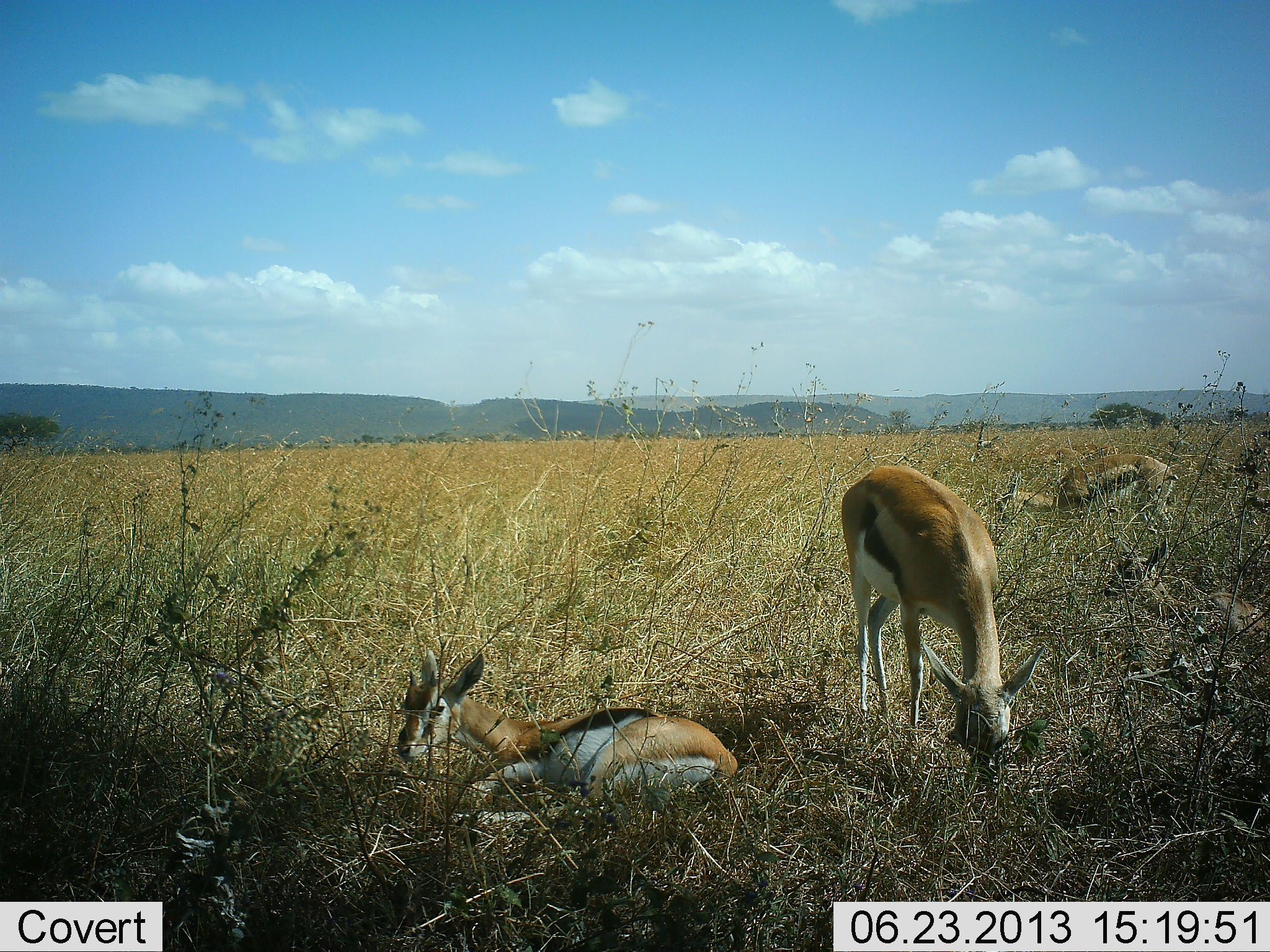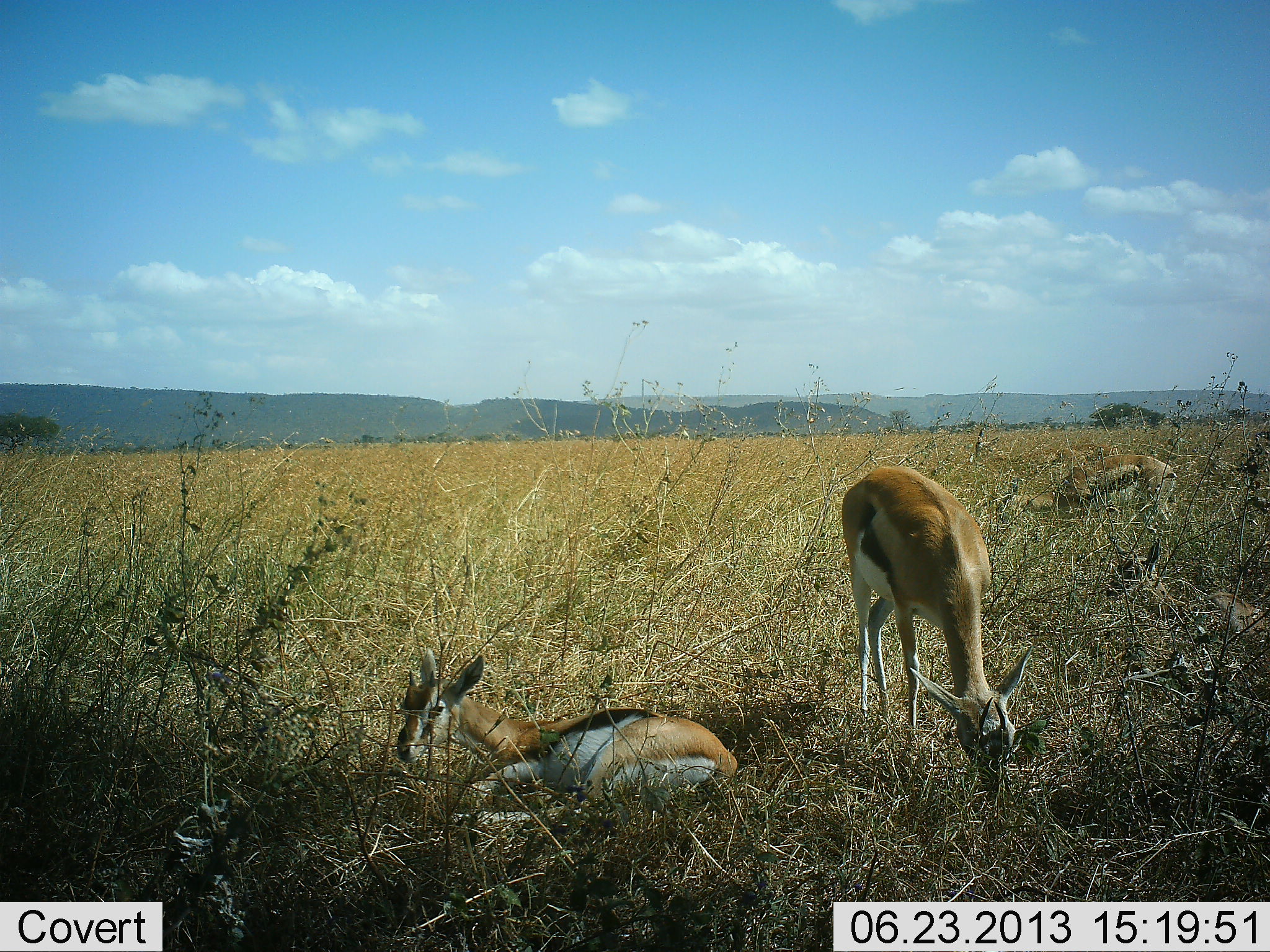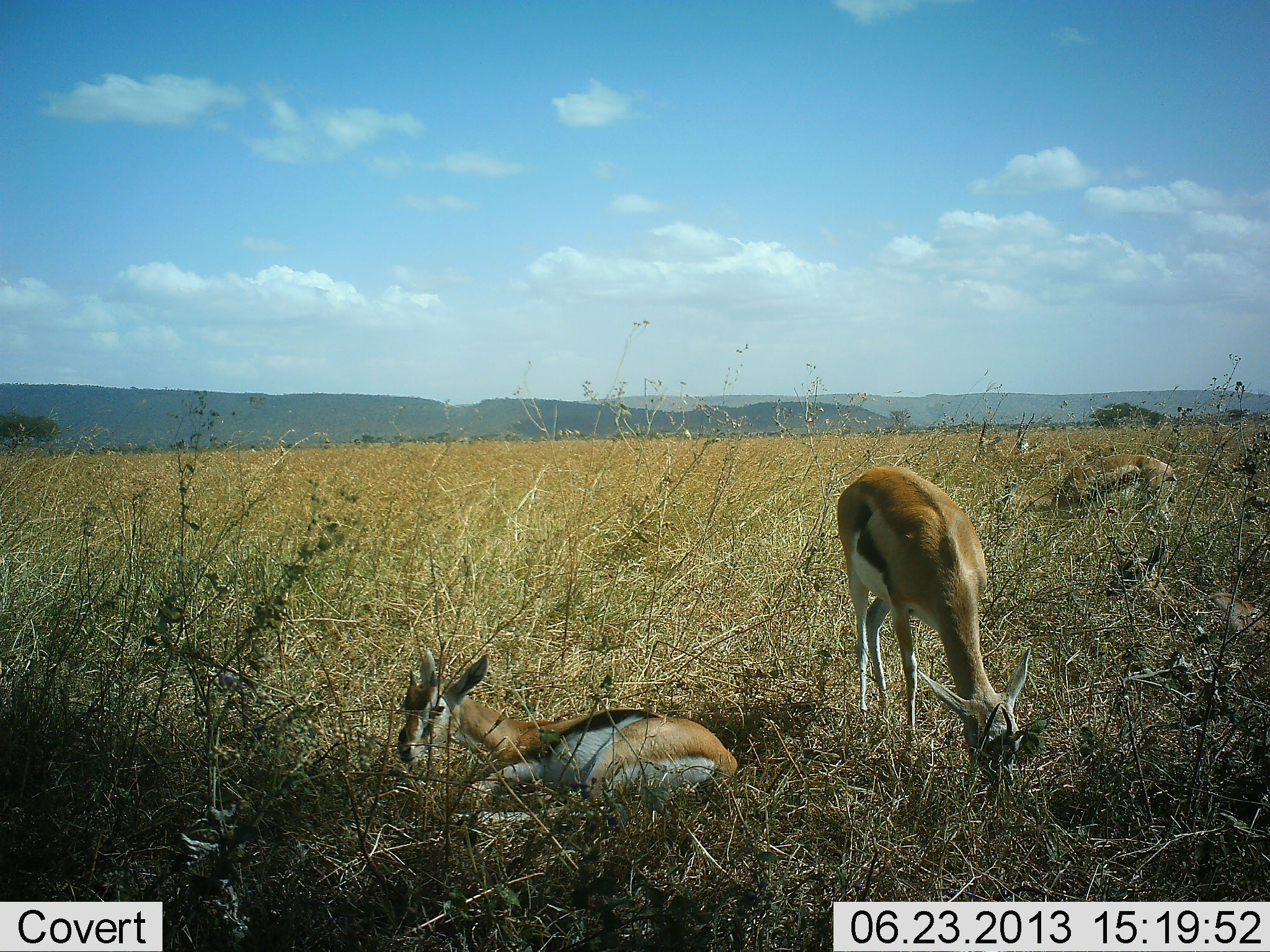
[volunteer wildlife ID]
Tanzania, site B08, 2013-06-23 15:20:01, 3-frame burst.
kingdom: Animalia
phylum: Chordata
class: Mammalia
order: Artiodactyla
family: Bovidae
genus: Eudorcas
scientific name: Eudorcas thomsonii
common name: thomson's gazelle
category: gazellethomsons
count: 4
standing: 44%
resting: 100%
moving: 0%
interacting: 0%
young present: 6%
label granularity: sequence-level